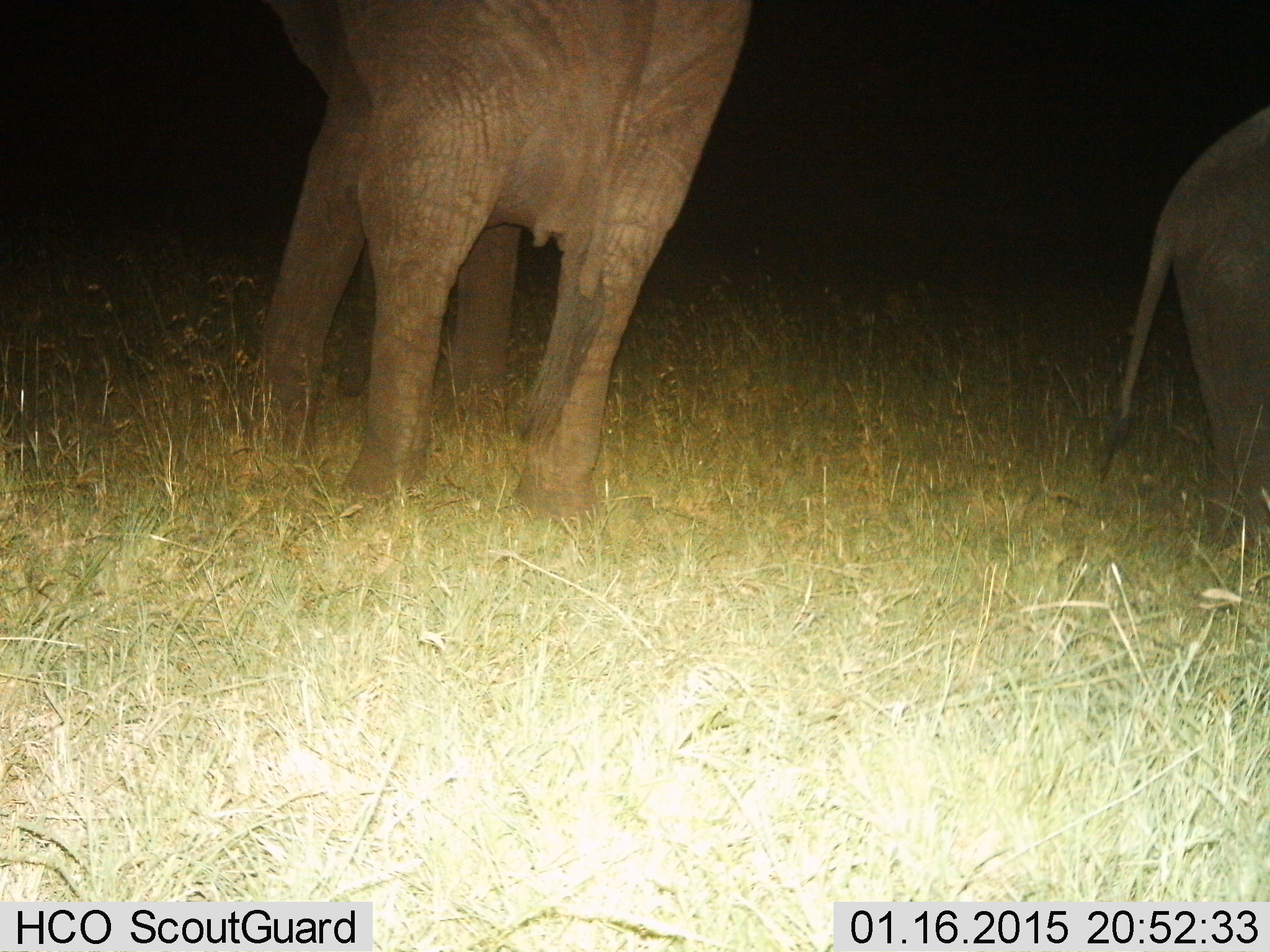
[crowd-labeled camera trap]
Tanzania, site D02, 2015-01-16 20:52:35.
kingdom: Animalia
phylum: Chordata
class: Mammalia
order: Proboscidea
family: Elephantidae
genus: Loxodonta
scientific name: Loxodonta africana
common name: african bush elephant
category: elephant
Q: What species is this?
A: Elephant (african bush elephant) (Loxodonta africana).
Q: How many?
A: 2.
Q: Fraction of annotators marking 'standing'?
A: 80%.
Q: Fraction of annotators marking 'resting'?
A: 0%.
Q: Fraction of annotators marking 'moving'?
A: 20%.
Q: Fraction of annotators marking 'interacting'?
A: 0%.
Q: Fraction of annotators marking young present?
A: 10%.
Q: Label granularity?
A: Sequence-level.